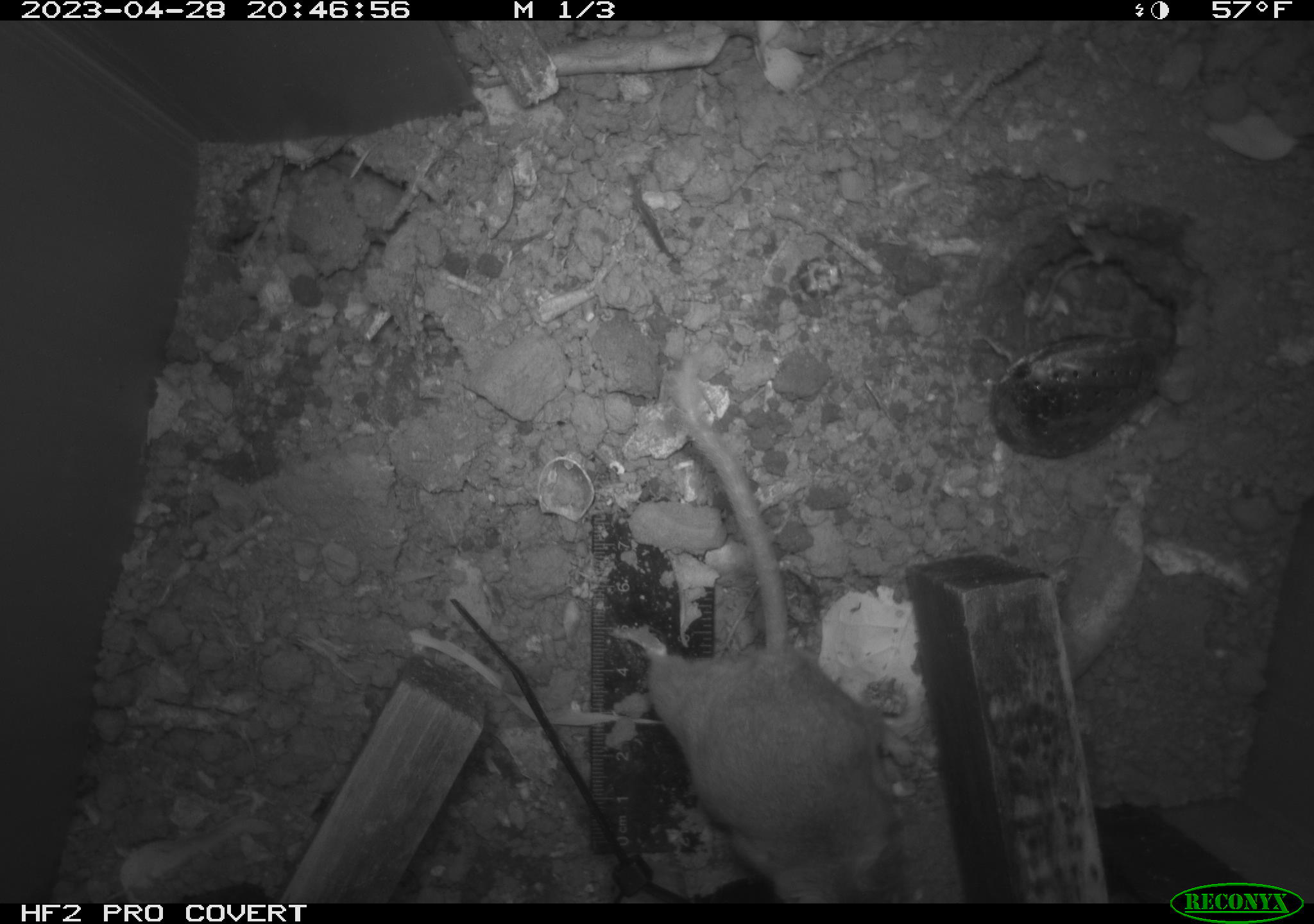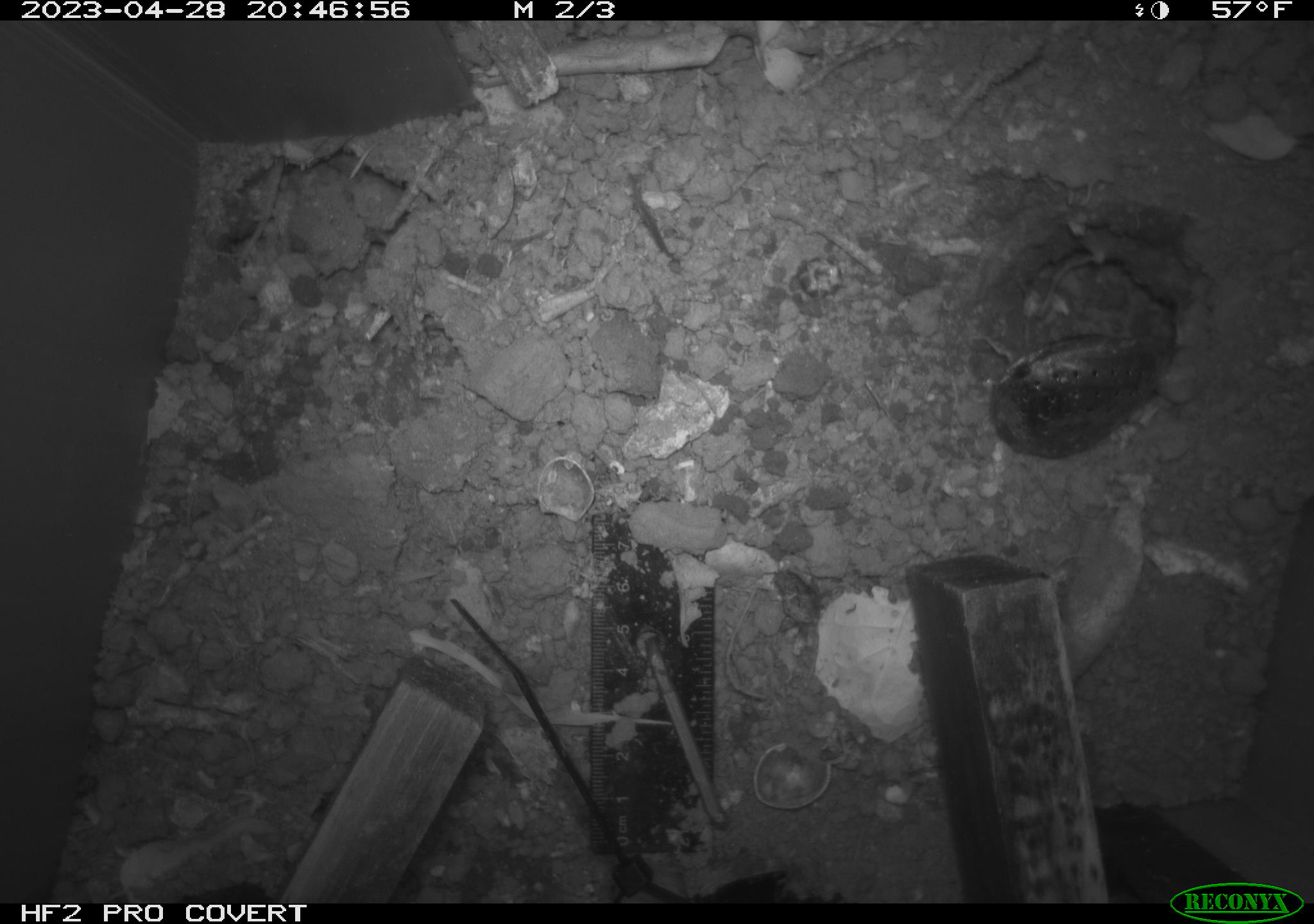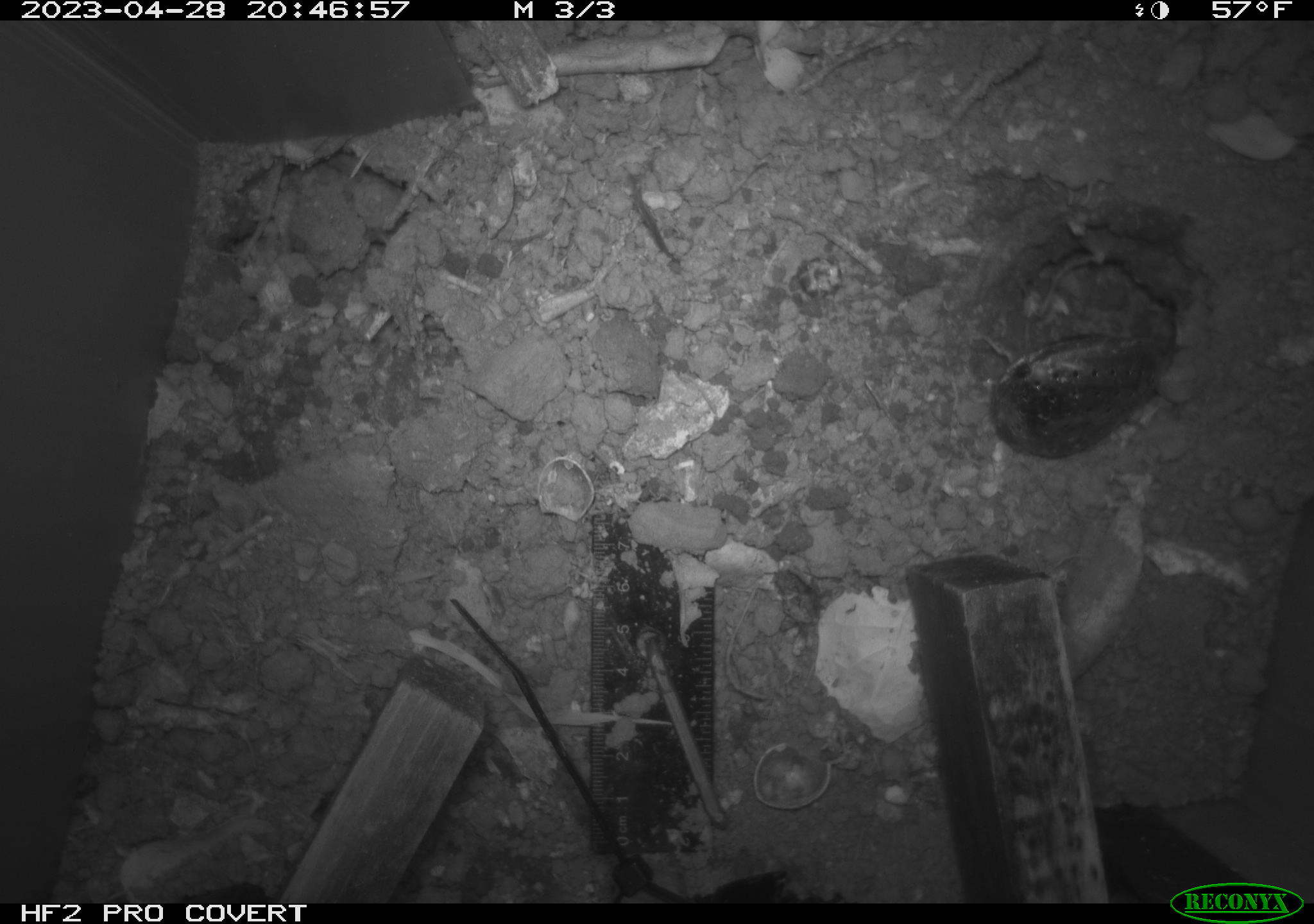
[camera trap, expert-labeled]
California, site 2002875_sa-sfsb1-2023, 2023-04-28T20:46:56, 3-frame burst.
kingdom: Animalia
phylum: Chordata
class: Mammalia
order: Rodentia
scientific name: Rodentia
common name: mouse species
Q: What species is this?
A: Mouse species (Rodentia).